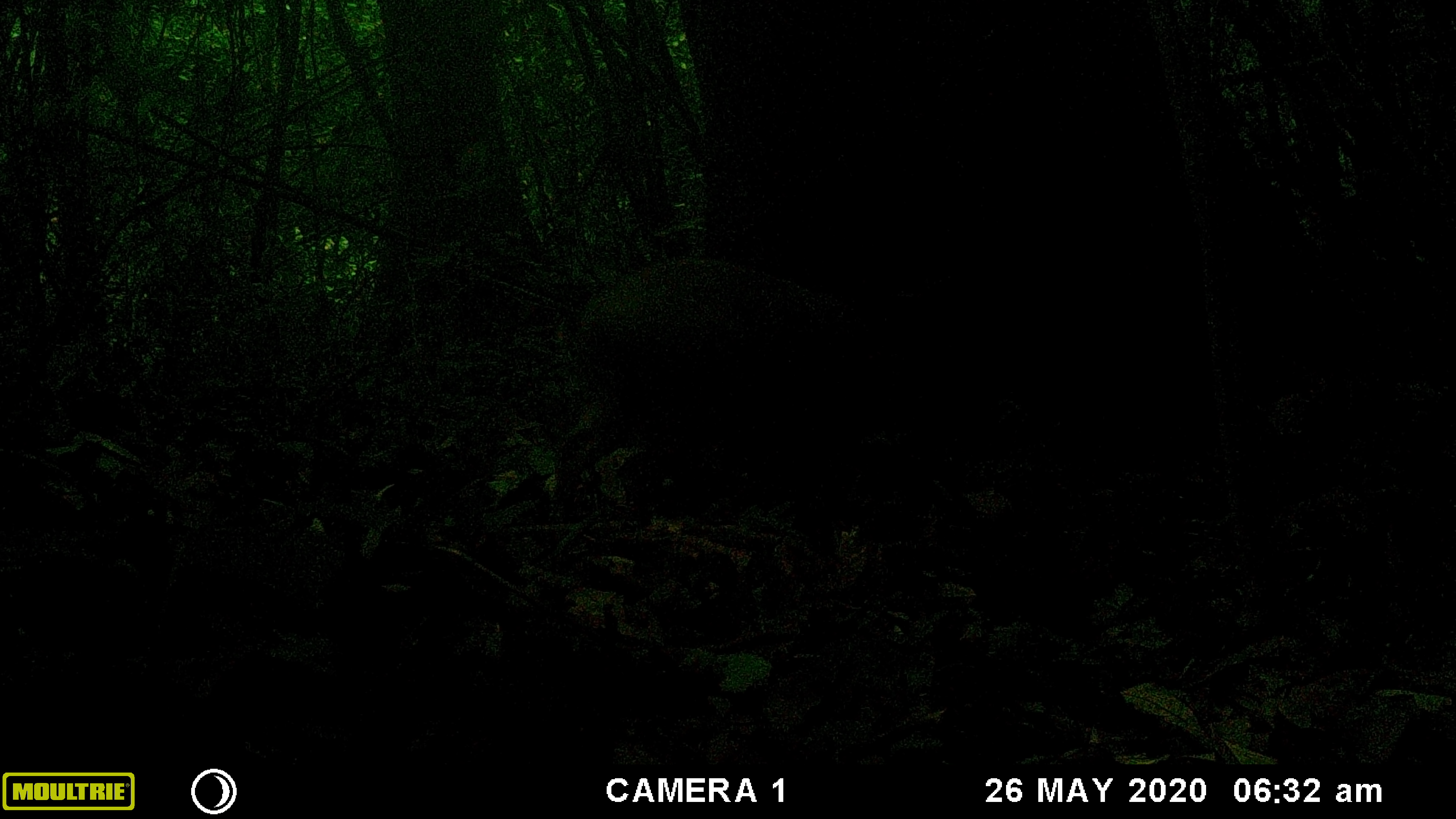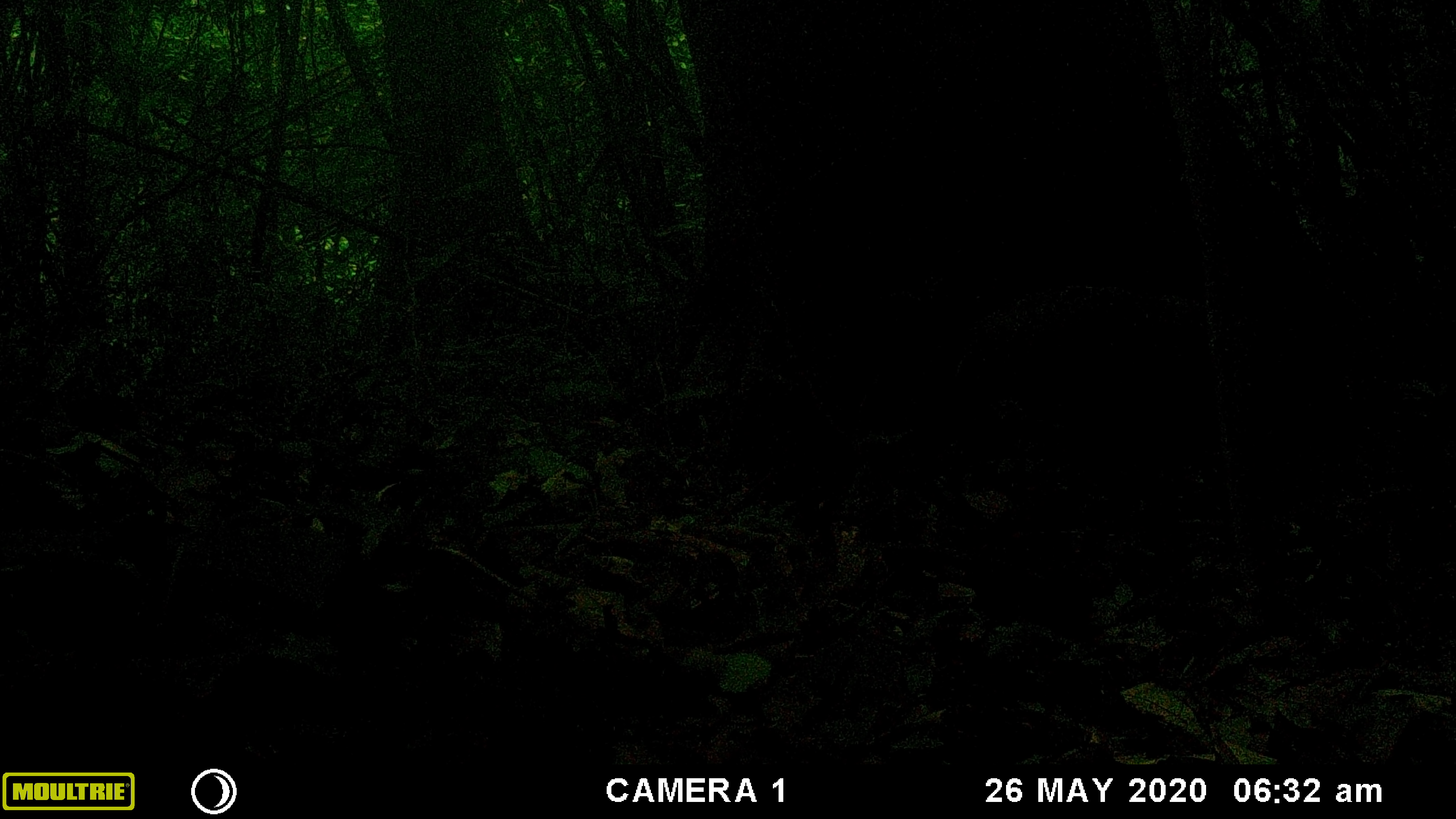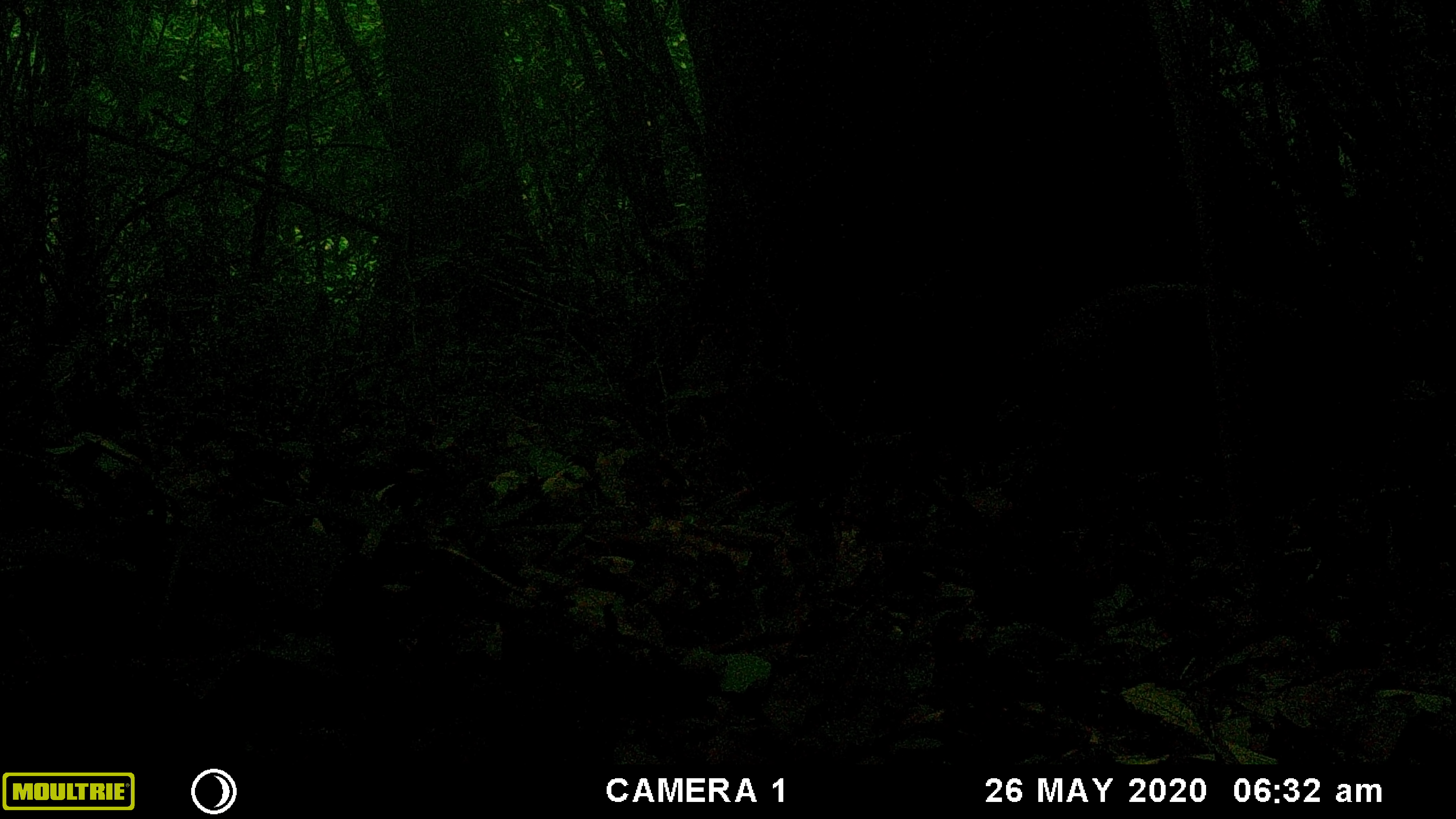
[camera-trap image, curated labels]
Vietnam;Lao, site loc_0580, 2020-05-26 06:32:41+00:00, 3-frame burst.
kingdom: Animalia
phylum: Chordata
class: Mammalia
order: Artiodactyla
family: Suidae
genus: Sus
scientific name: Sus scrofa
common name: eurasian wild pig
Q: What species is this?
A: Eurasian wild pig (Sus scrofa).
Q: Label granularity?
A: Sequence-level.